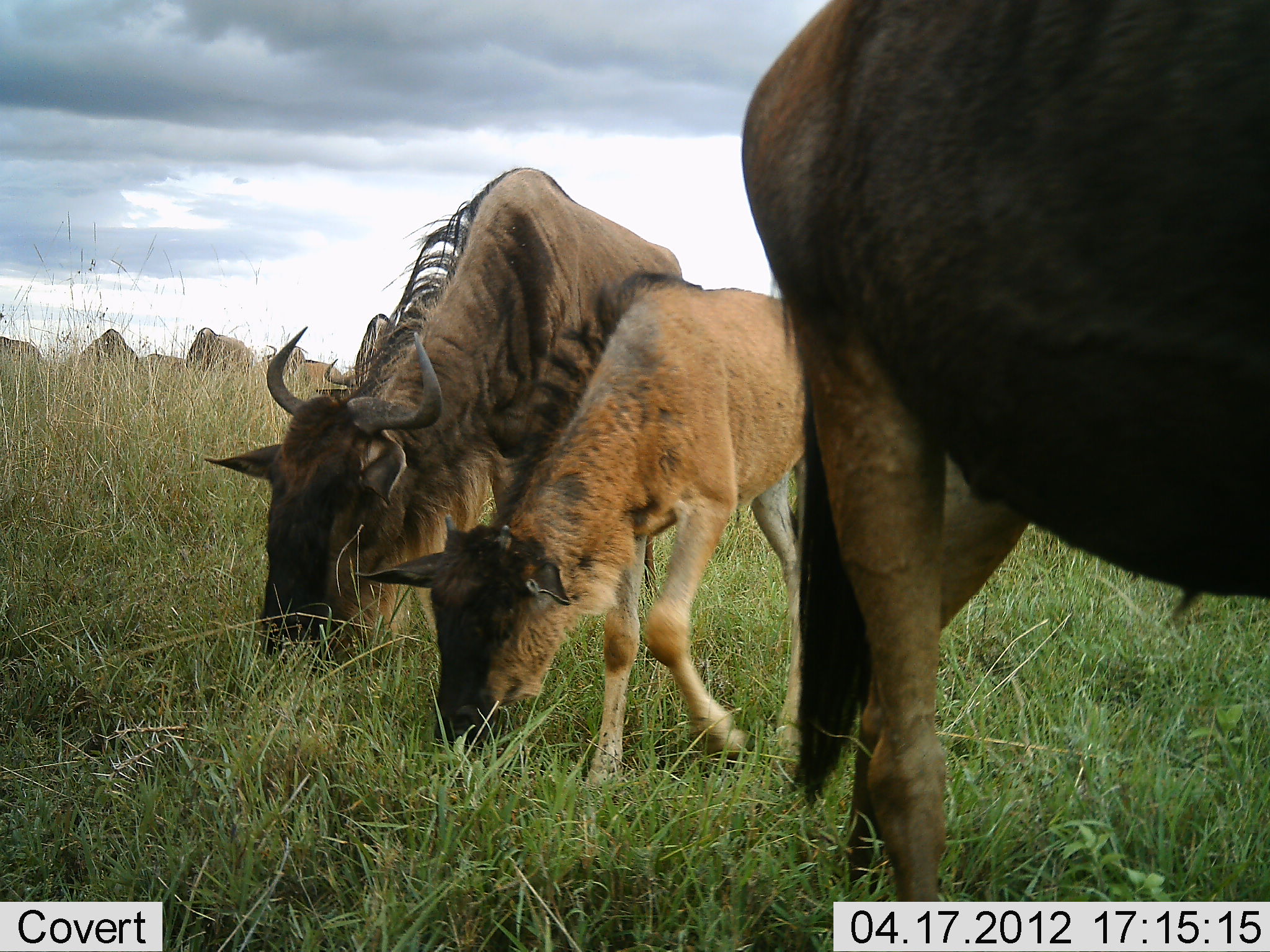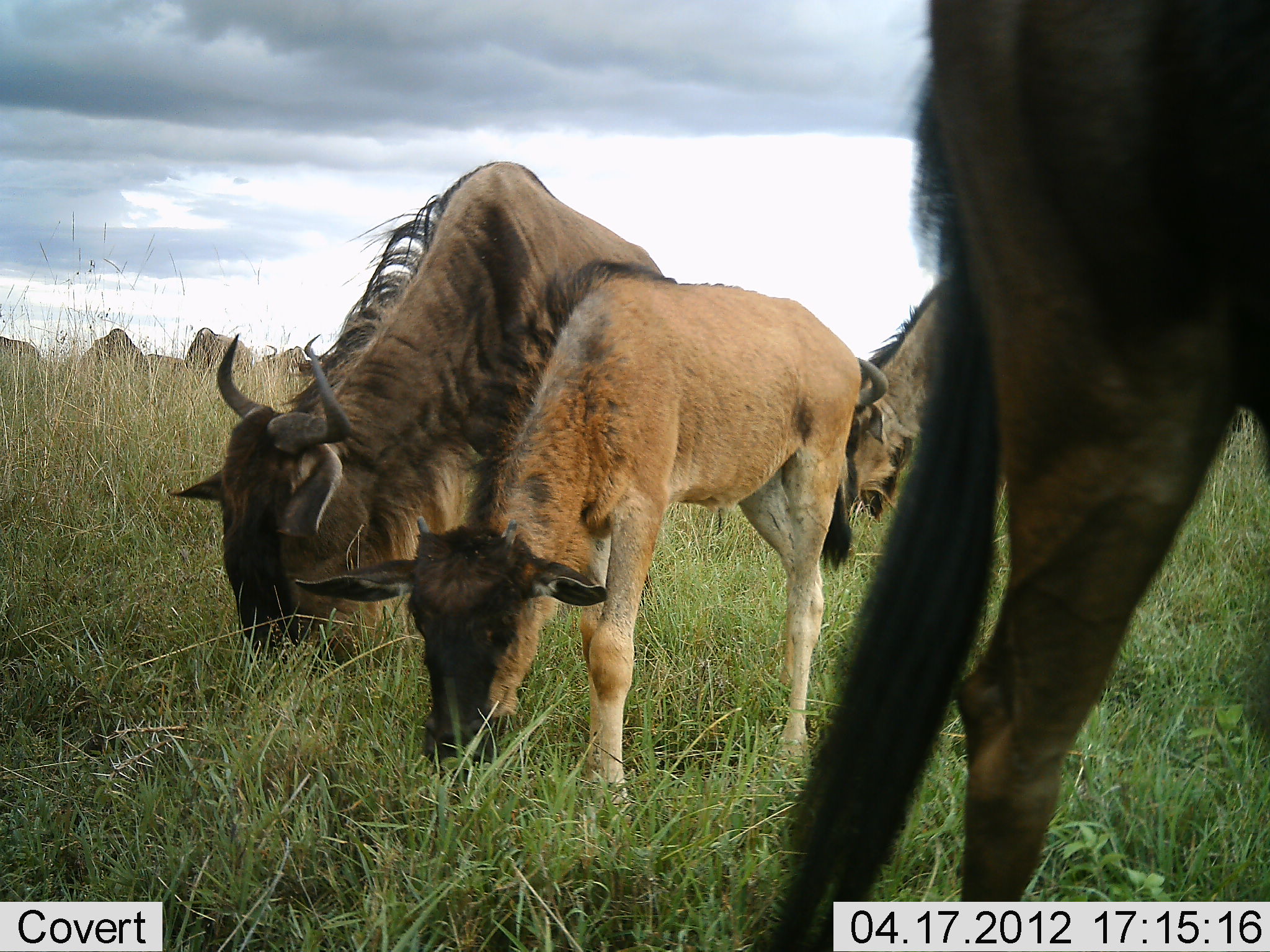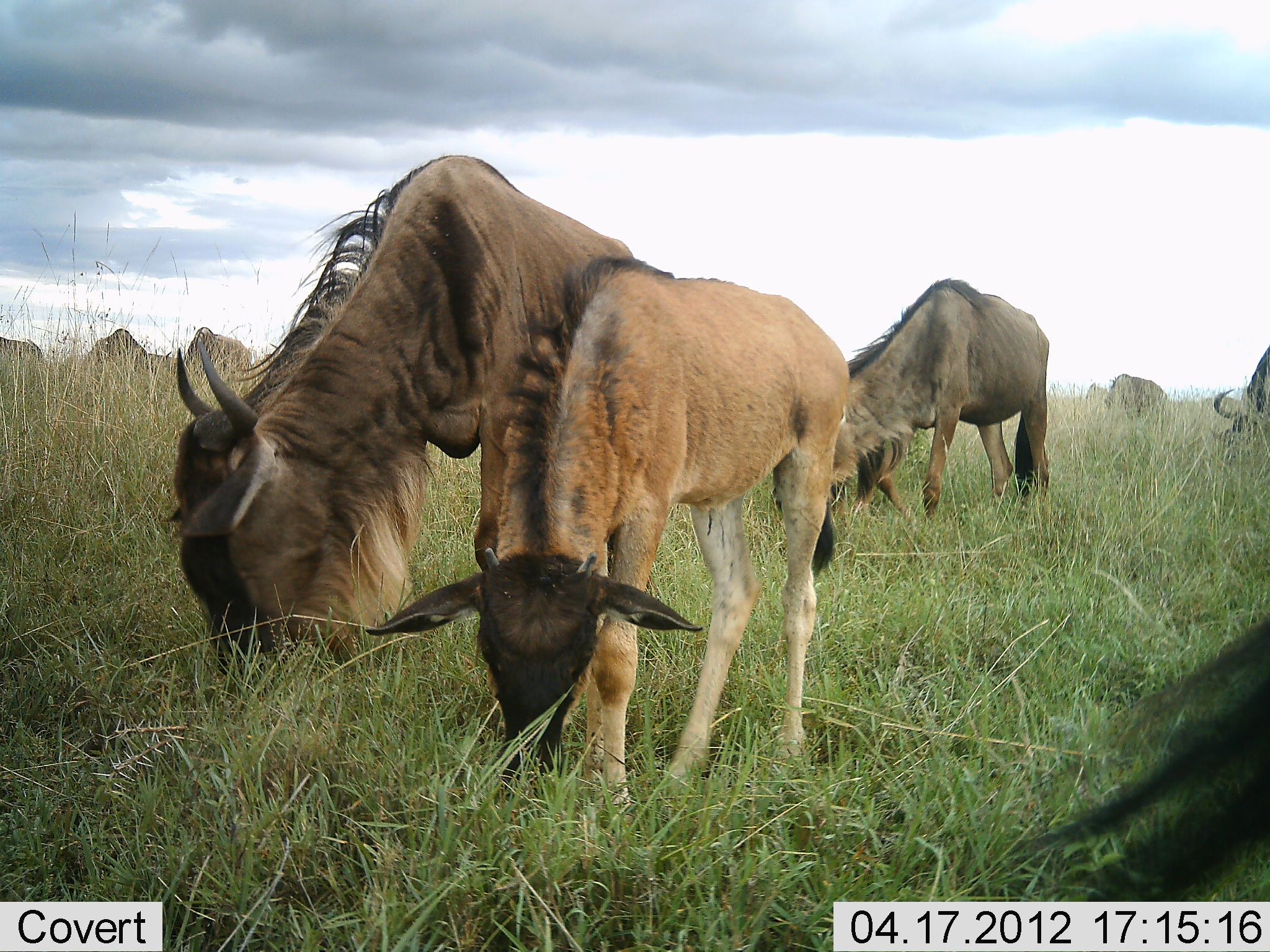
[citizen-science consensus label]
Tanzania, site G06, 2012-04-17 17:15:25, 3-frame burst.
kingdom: Animalia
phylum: Chordata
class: Mammalia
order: Artiodactyla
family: Bovidae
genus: Connochaetes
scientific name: Connochaetes taurinus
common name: blue wildebeest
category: wildebeest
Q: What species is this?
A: Wildebeest (blue wildebeest) (Connochaetes taurinus).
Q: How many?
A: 9.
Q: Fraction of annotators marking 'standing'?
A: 33%.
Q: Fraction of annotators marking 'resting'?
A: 0%.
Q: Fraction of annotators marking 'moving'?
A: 24%.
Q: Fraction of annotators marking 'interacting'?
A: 5%.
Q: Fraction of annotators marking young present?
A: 95%.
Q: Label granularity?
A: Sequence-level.